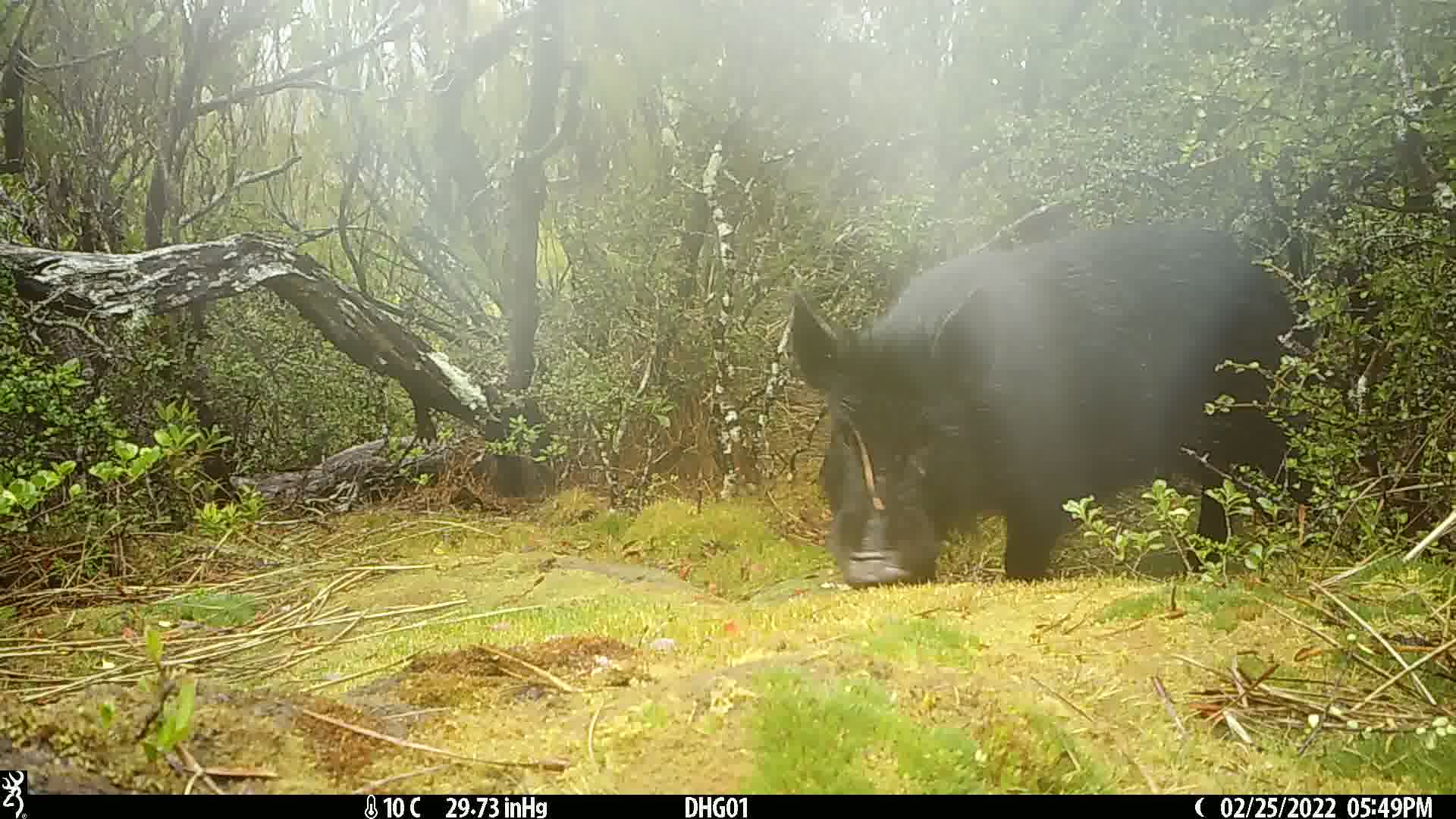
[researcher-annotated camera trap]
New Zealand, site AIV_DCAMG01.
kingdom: Animalia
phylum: Chordata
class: Mammalia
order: Artiodactyla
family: Suidae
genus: Sus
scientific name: Sus scrofa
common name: pig